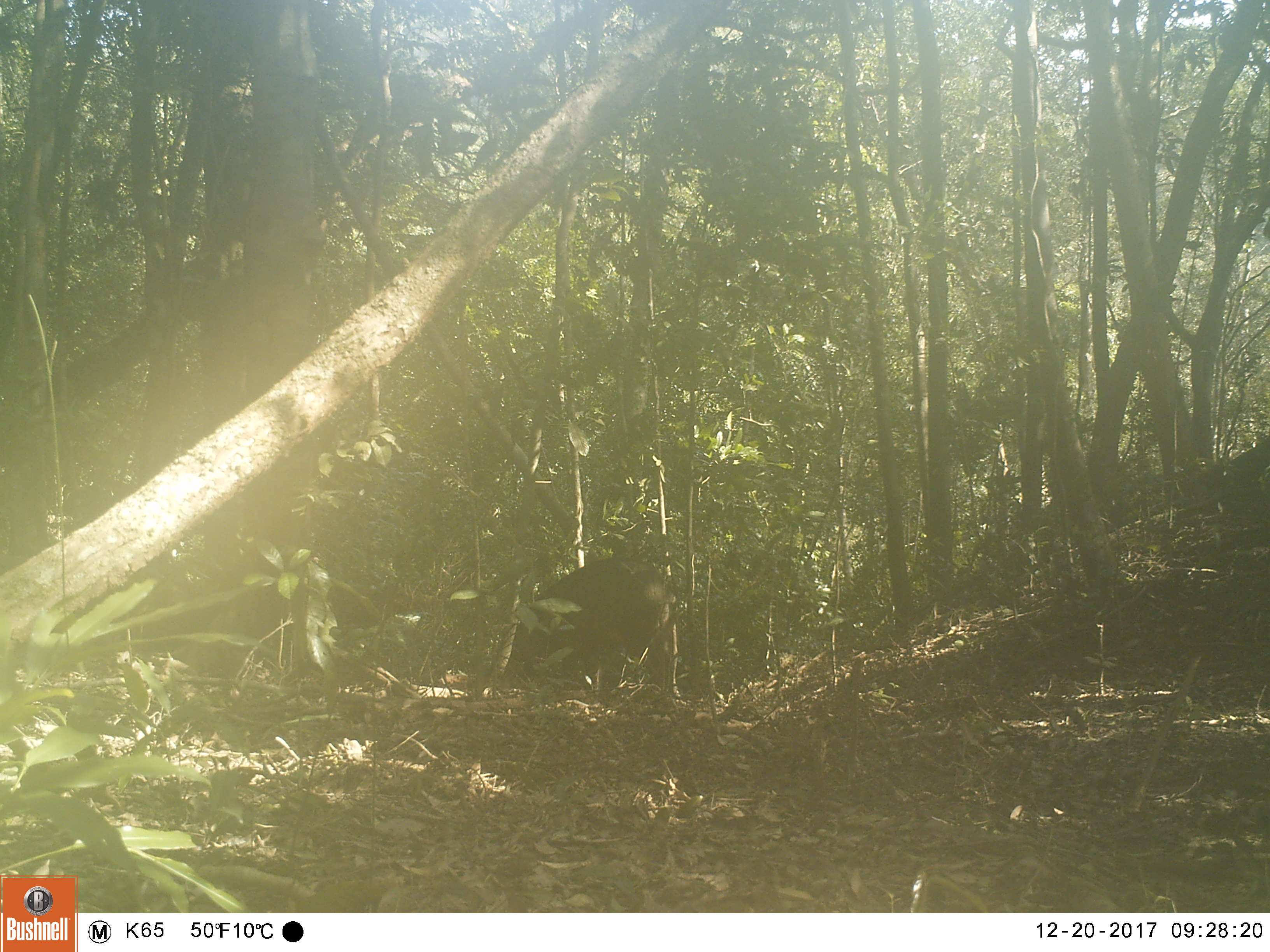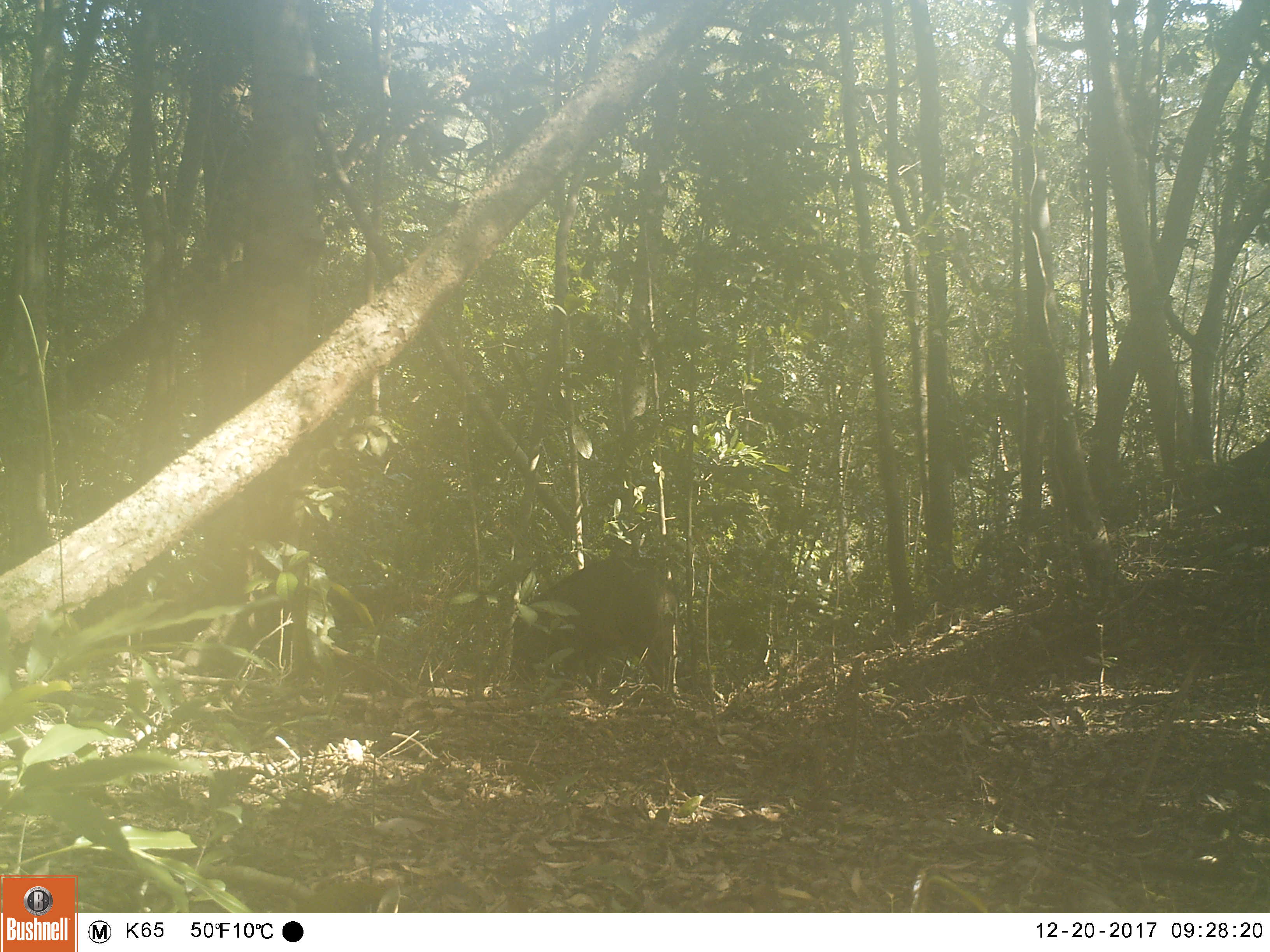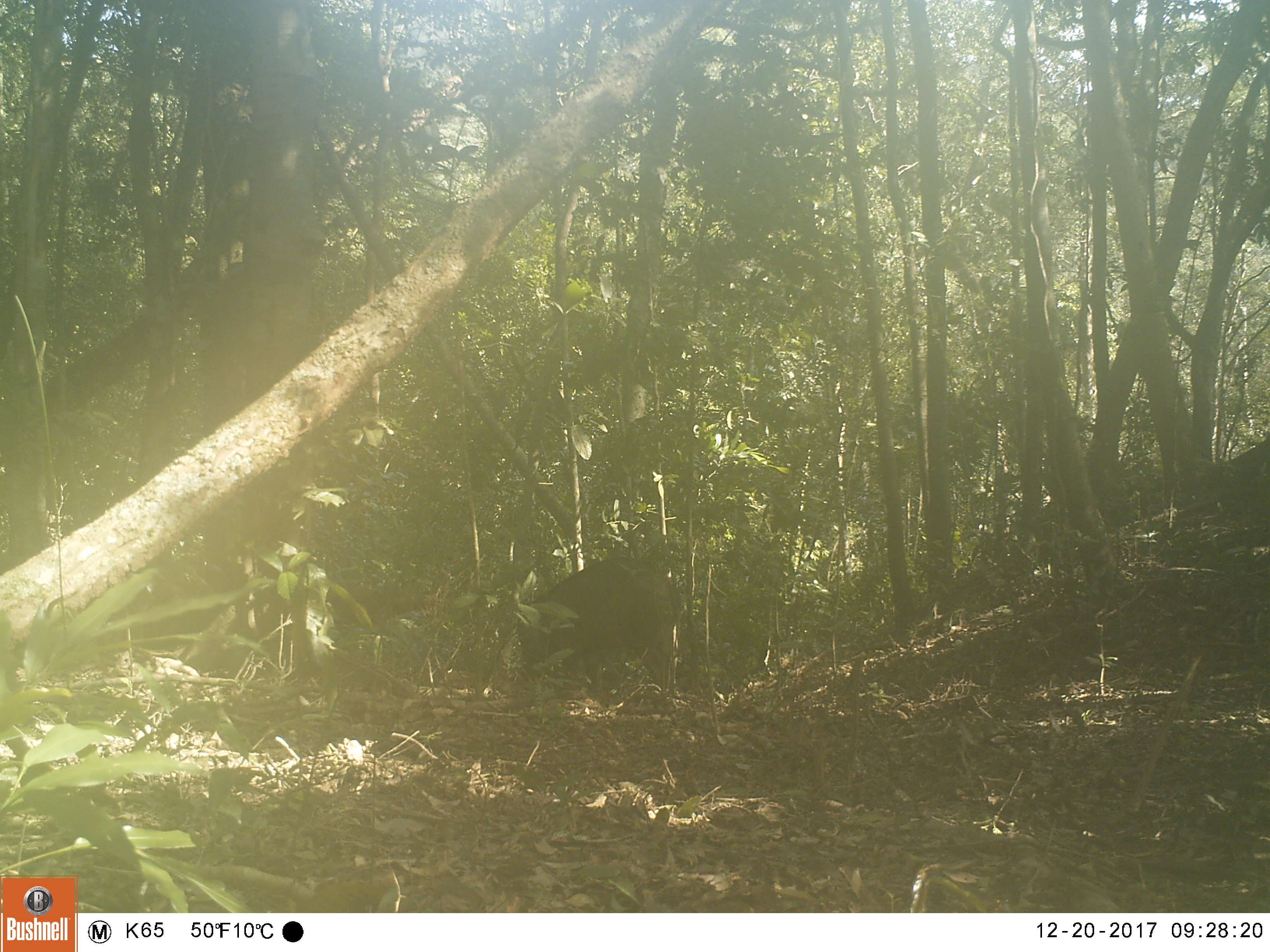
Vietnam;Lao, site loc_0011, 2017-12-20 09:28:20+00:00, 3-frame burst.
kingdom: Animalia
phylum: Chordata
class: Mammalia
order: Artiodactyla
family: Suidae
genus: Sus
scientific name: Sus scrofa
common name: eurasian wild pig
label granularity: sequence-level